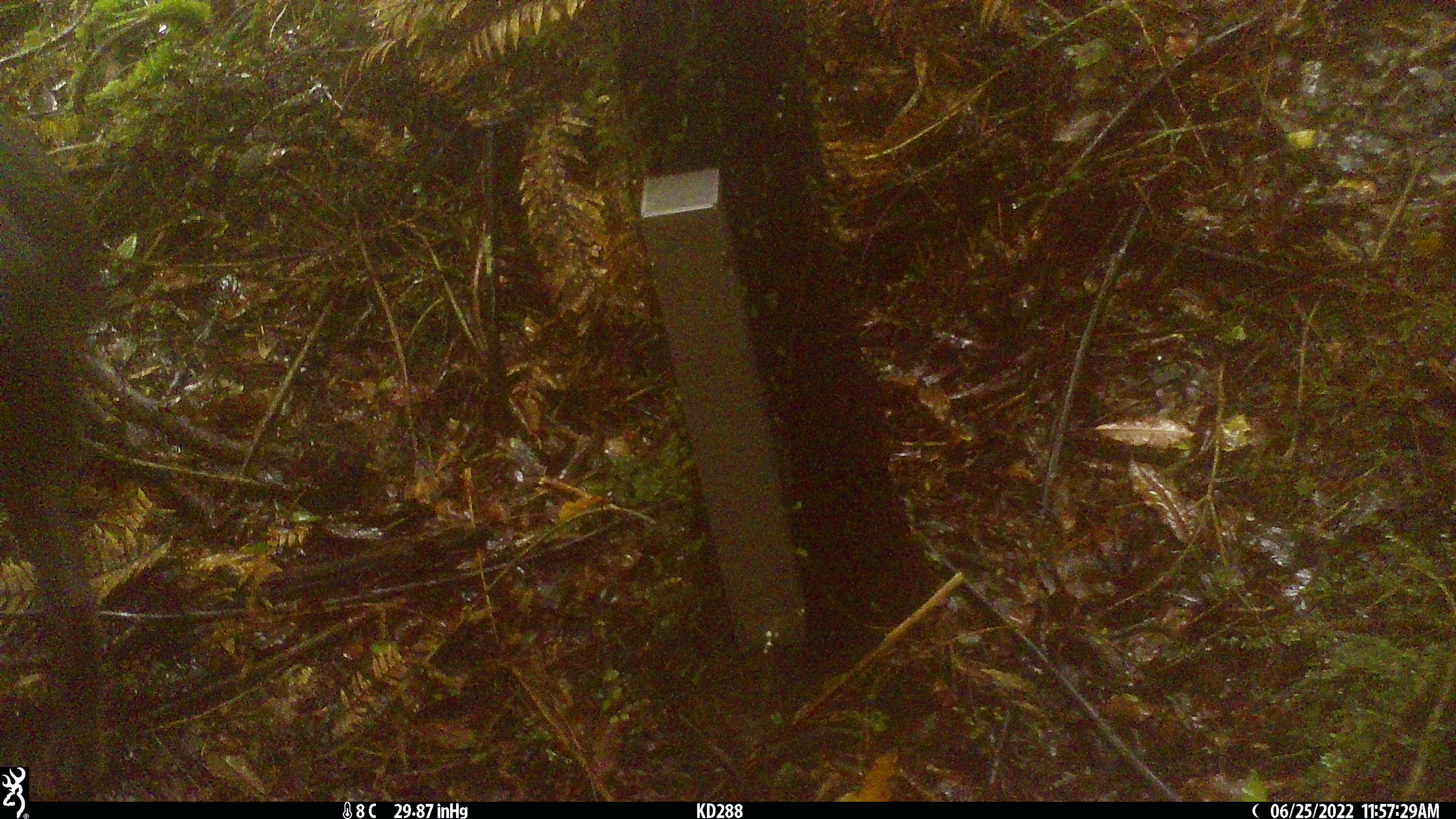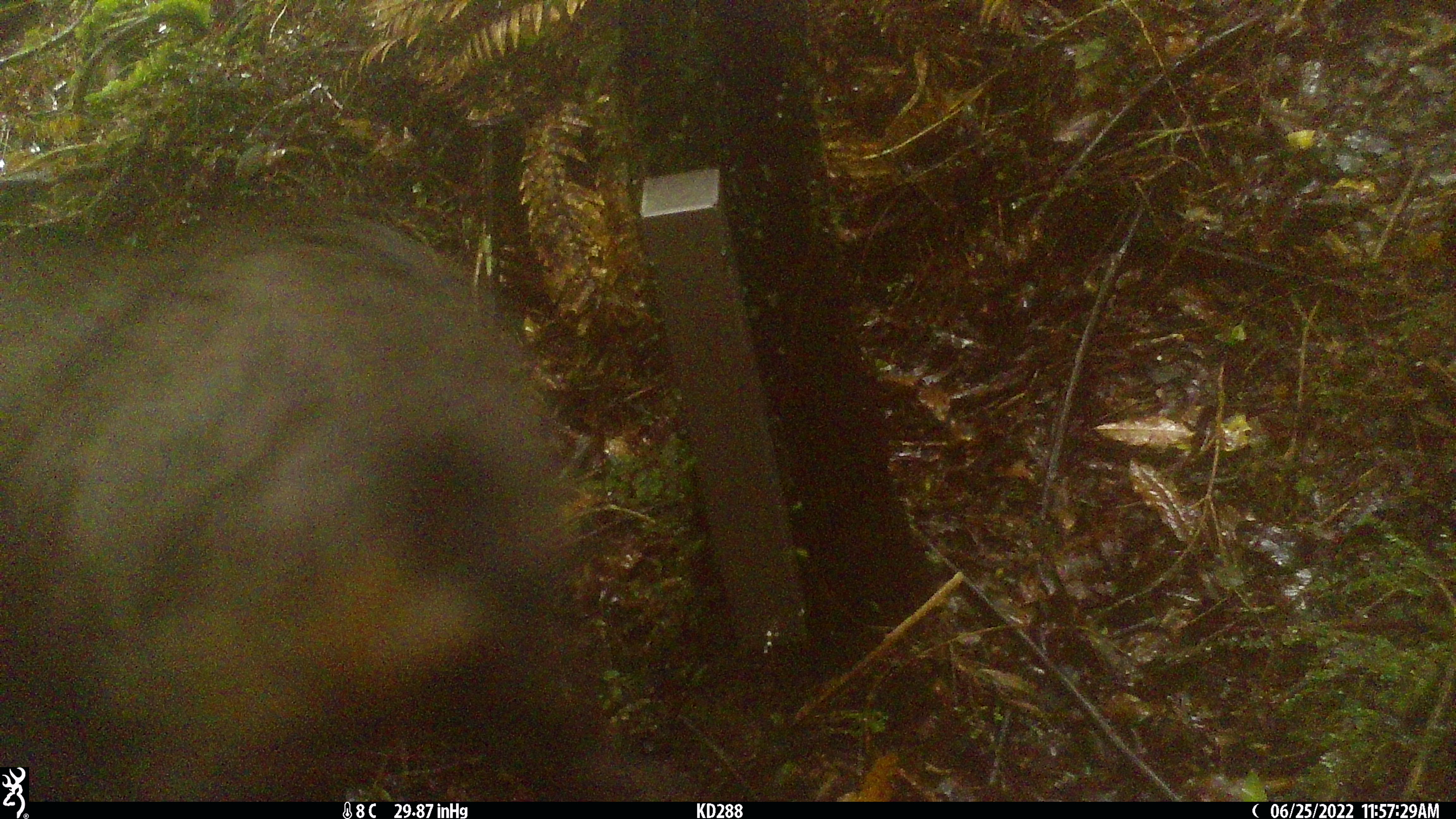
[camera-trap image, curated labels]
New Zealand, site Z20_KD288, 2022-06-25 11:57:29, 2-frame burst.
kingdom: Animalia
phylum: Chordata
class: Mammalia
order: Artiodactyla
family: Bovidae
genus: Rupicapra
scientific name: Rupicapra rupicapra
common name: alpine chamois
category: chamois